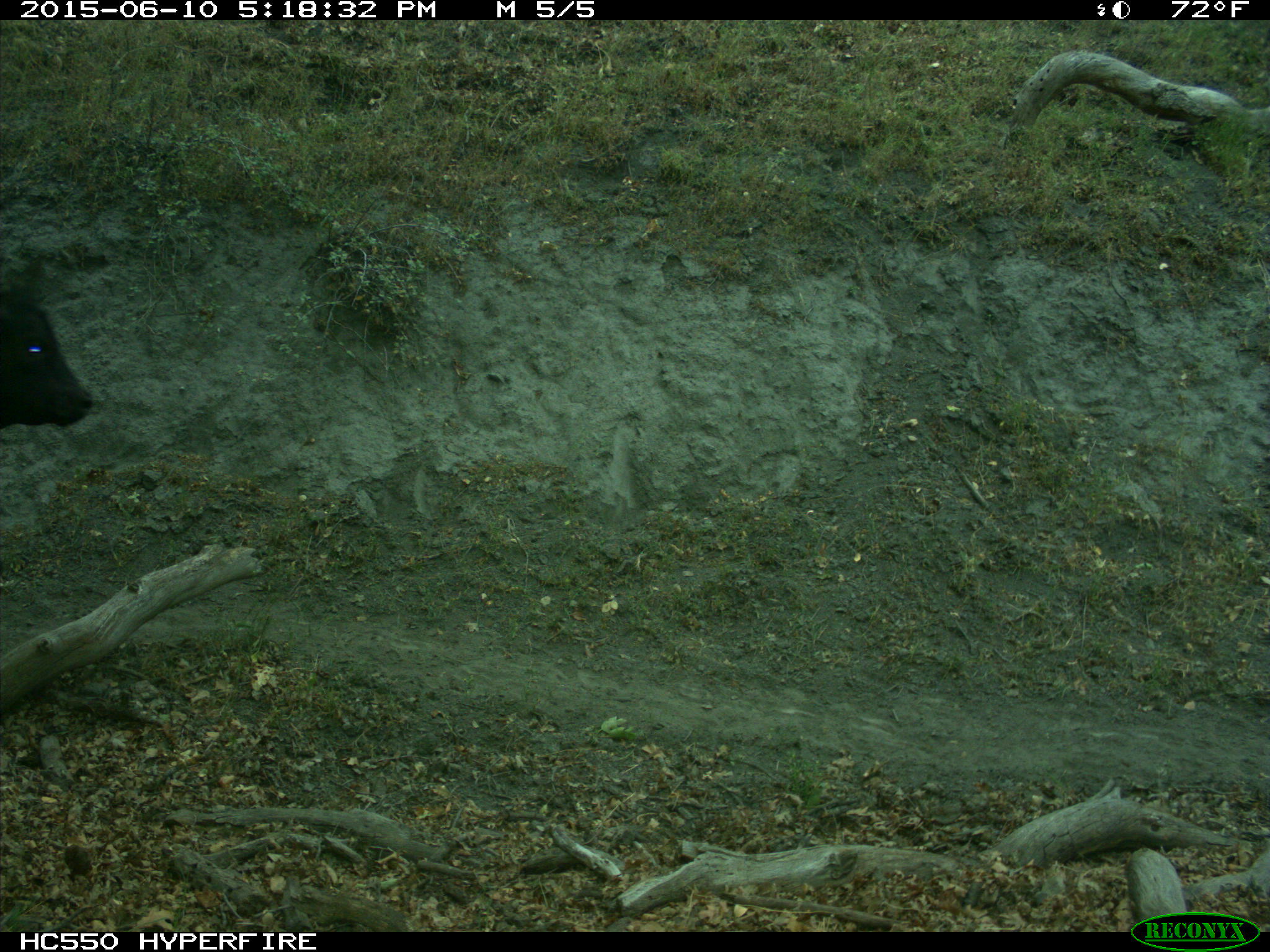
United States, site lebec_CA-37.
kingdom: Animalia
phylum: Chordata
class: Mammalia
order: Artiodactyla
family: Bovidae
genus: Bos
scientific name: Bos taurus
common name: domestic cow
Bos taurus (domestic cow).